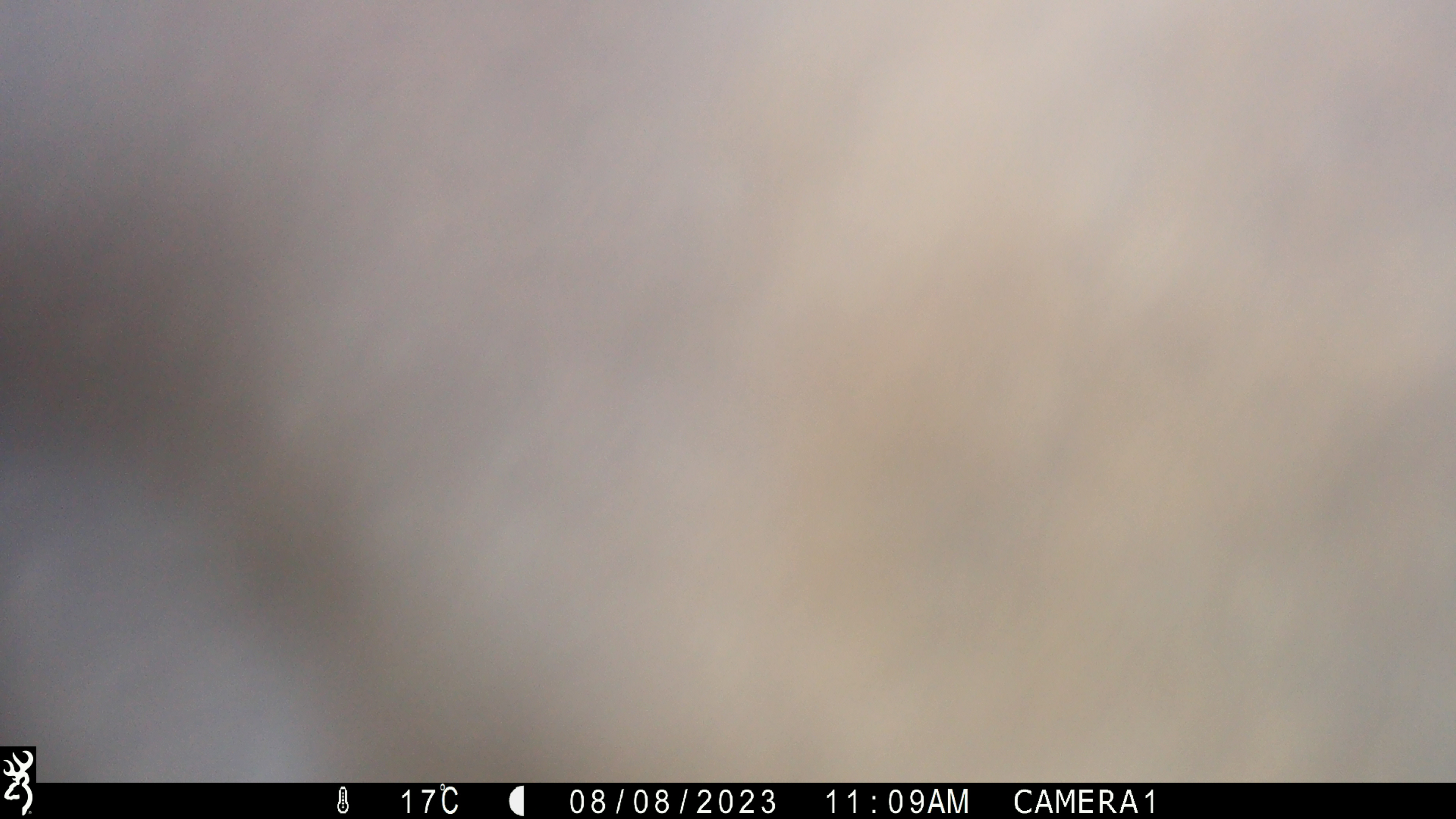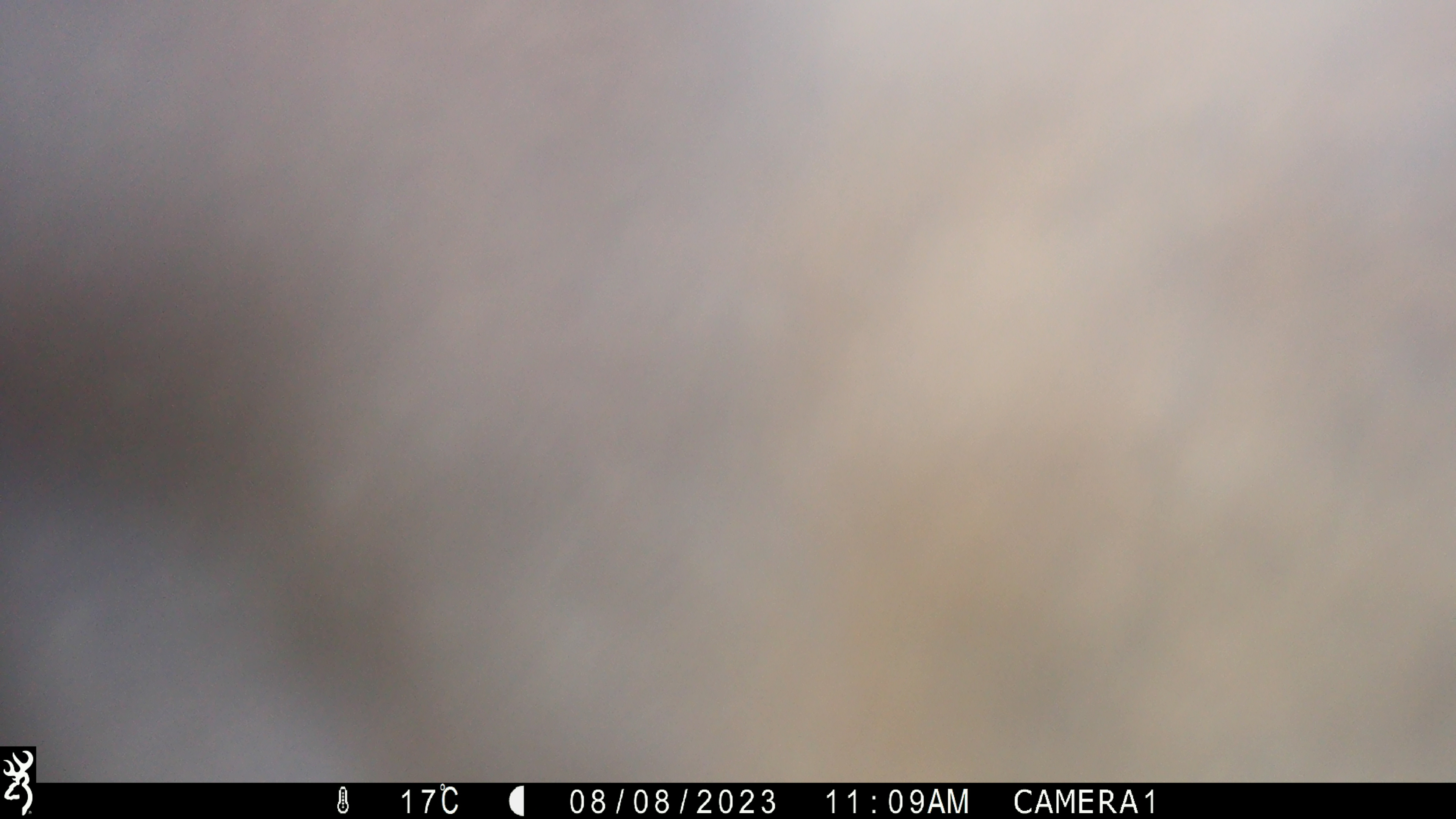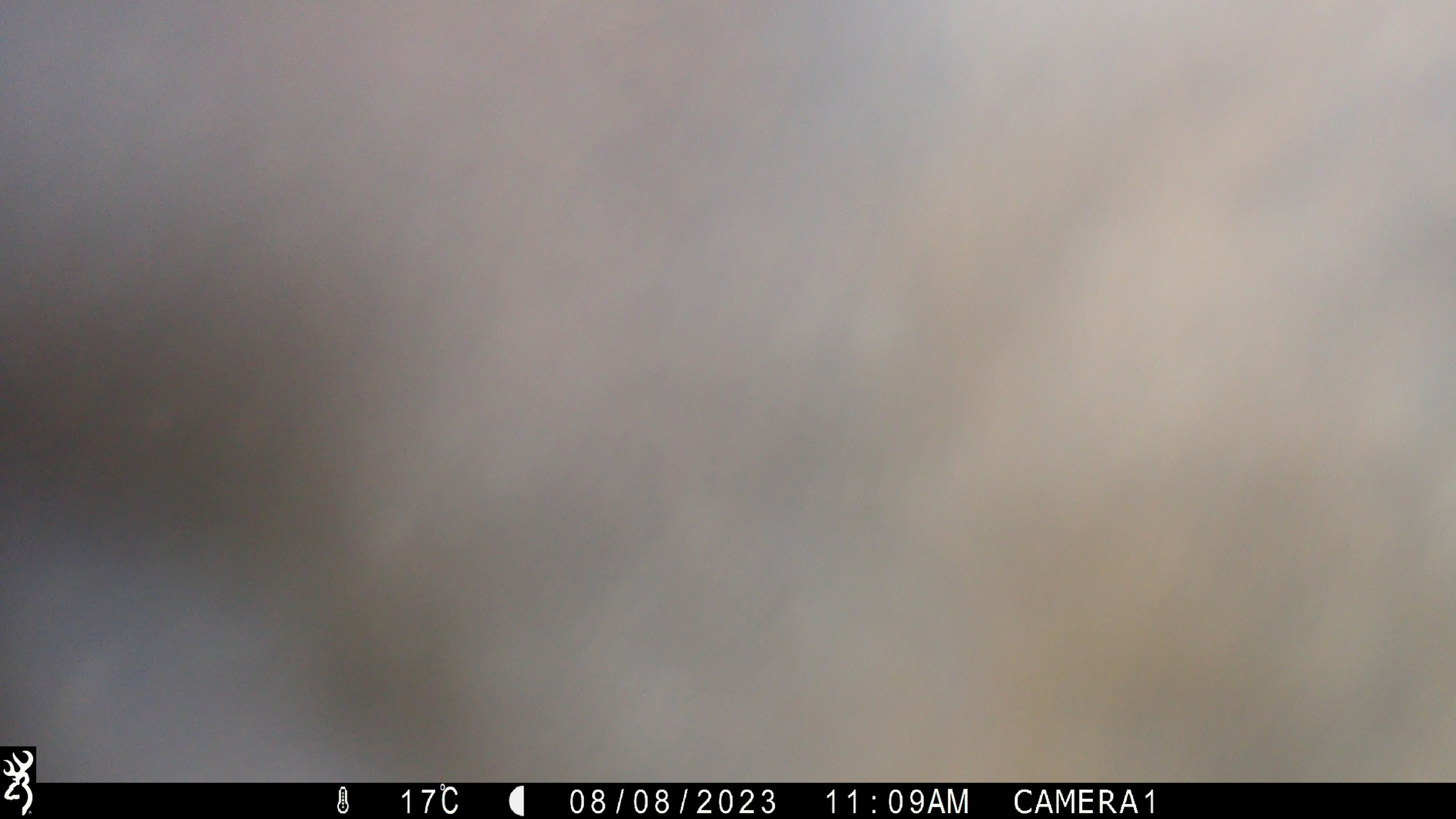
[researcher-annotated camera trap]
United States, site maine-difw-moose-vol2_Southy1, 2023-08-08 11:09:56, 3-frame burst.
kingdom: Animalia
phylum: Chordata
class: Mammalia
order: Artiodactyla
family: Cervidae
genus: Alces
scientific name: Alces alces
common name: moose